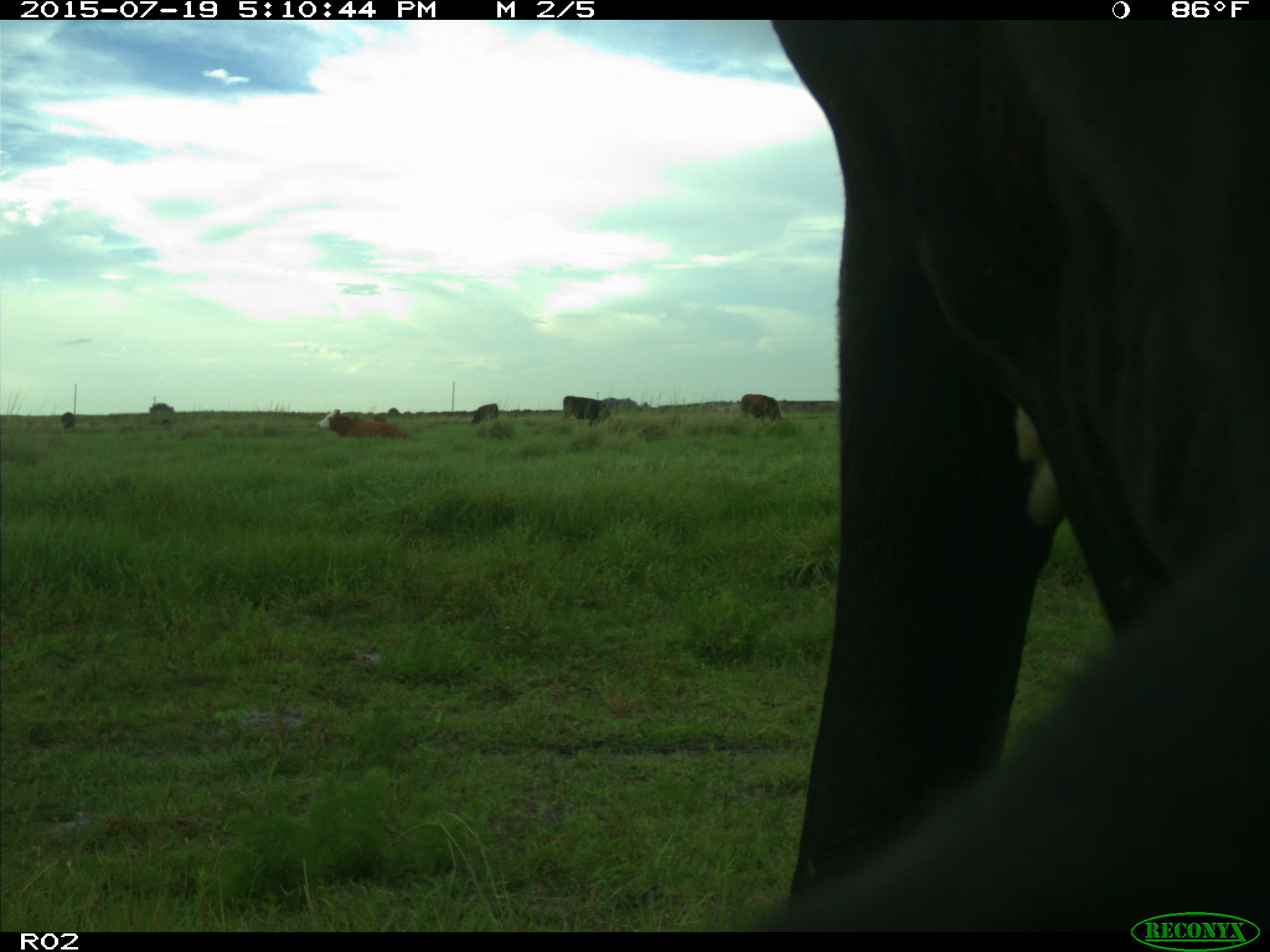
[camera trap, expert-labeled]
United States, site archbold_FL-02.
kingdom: Animalia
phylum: Chordata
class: Mammalia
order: Artiodactyla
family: Bovidae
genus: Bos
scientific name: Bos taurus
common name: domestic cow